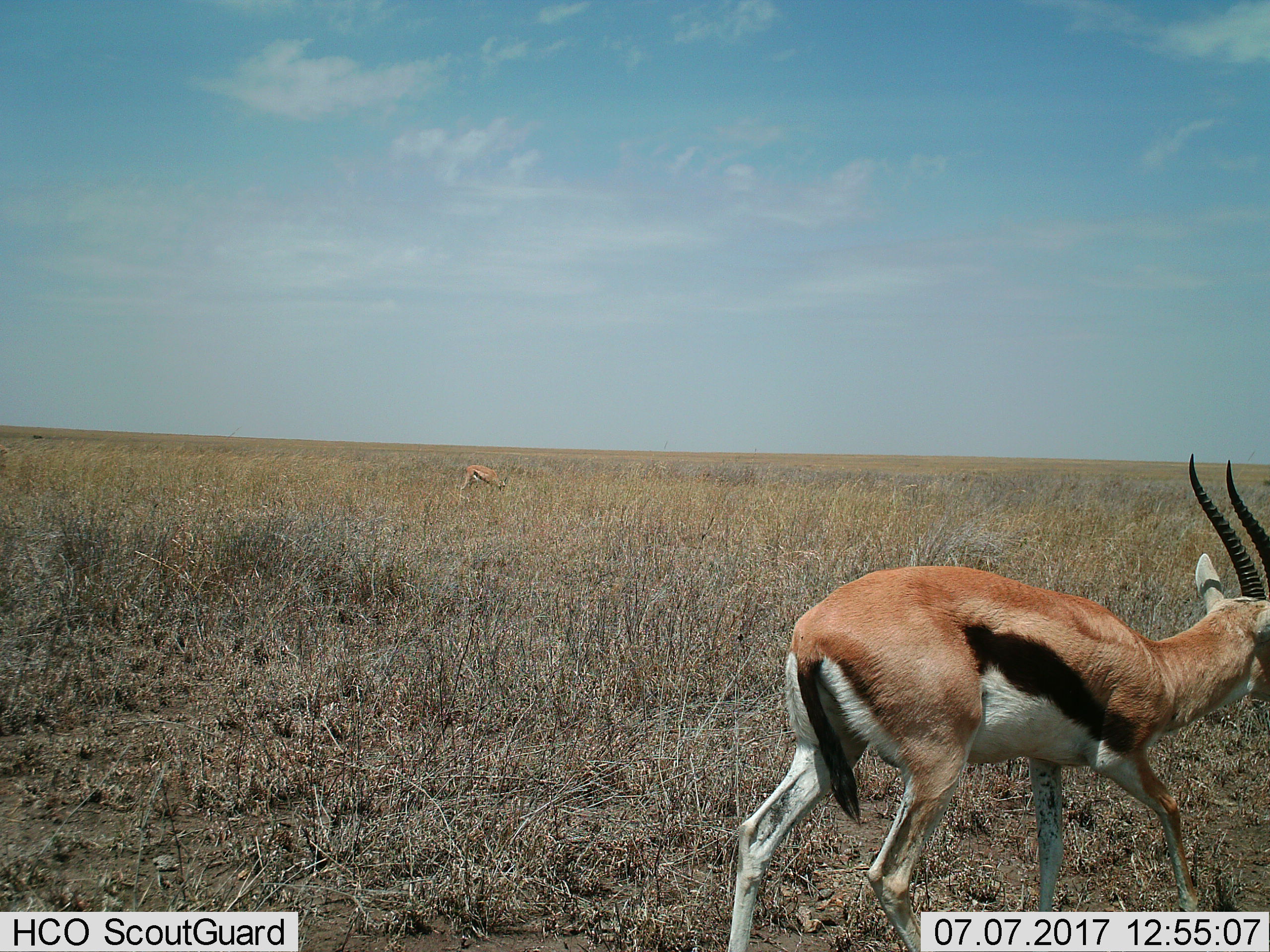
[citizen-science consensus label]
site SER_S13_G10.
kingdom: Animalia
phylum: Chordata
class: Mammalia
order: Artiodactyla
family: Bovidae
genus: Eudorcas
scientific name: Eudorcas thomsonii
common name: thomson's gazelle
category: gazellethomsons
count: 2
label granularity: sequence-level